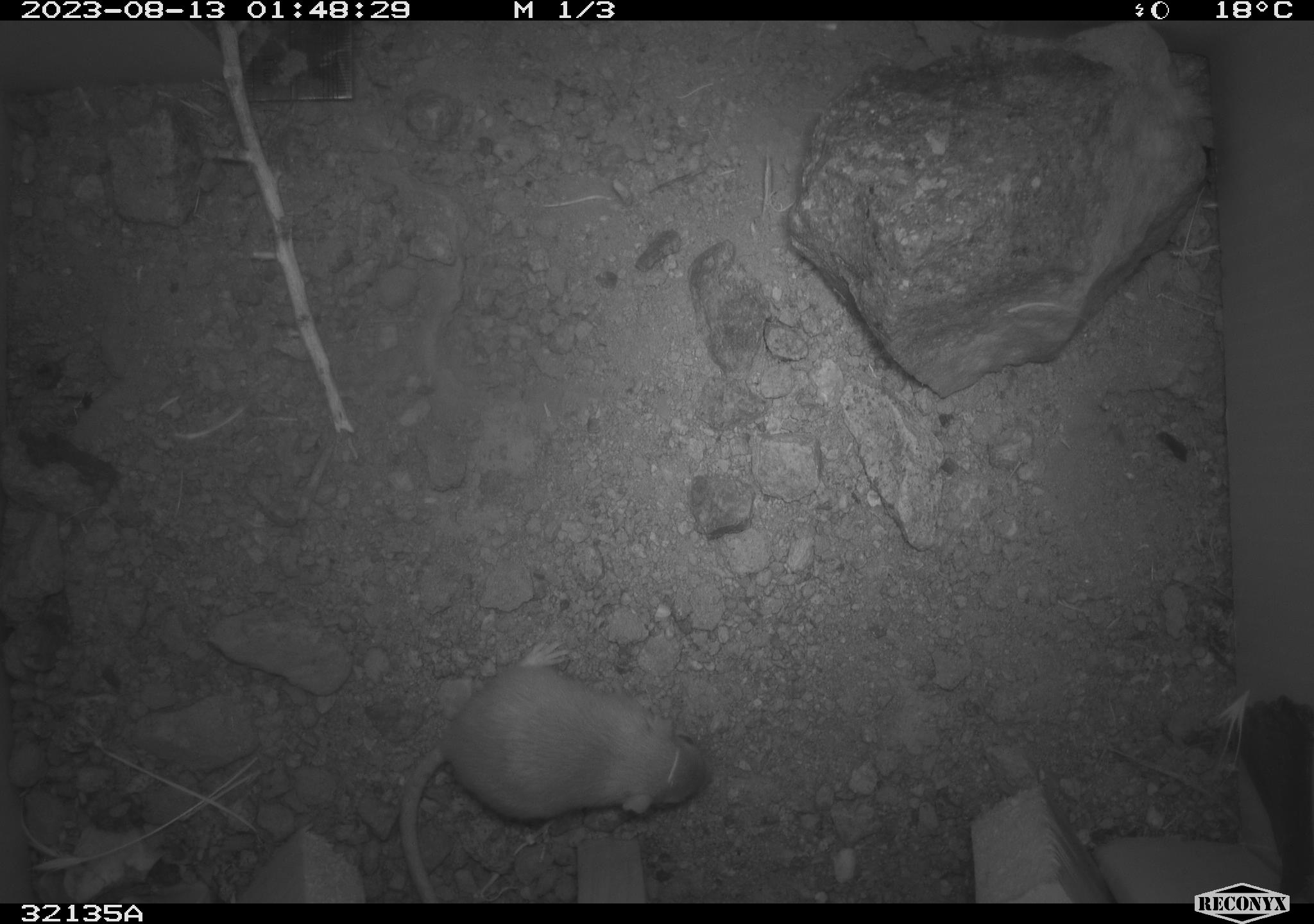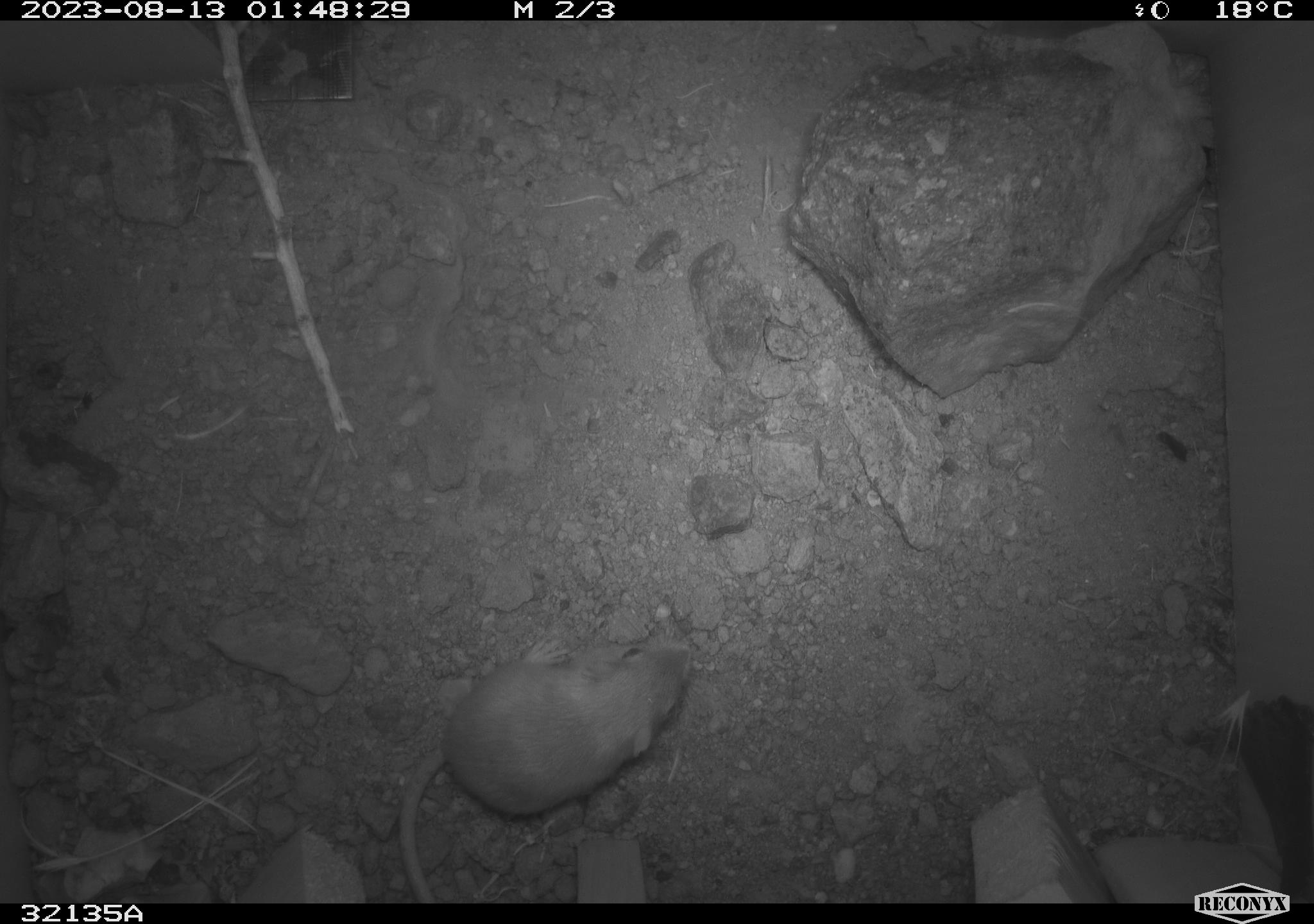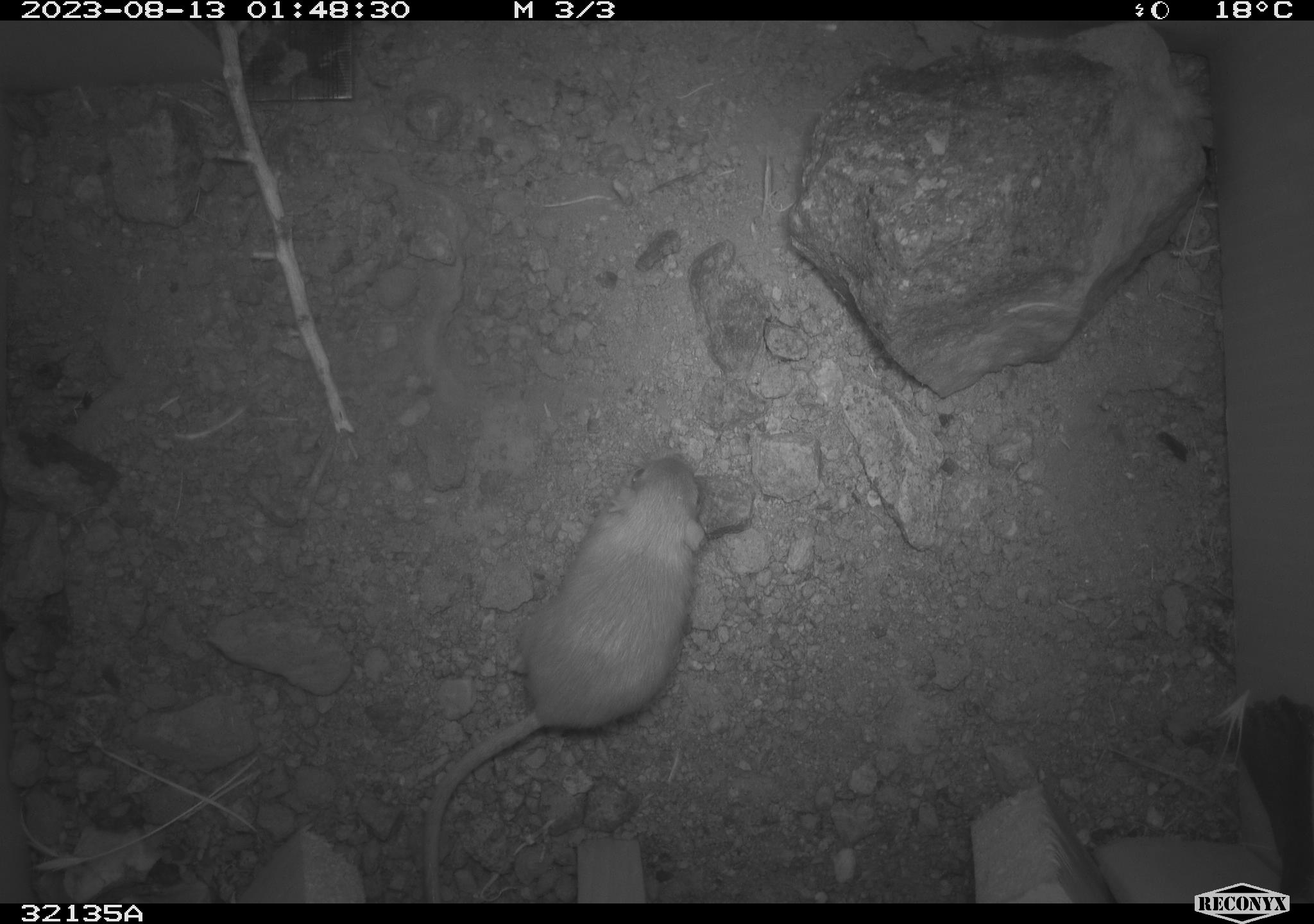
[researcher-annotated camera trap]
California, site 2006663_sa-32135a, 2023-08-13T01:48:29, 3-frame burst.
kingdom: Animalia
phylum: Chordata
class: Mammalia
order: Rodentia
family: Heteromyidae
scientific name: Heteromyidae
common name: kangaroo rats and pocket mice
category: heteromyidae family